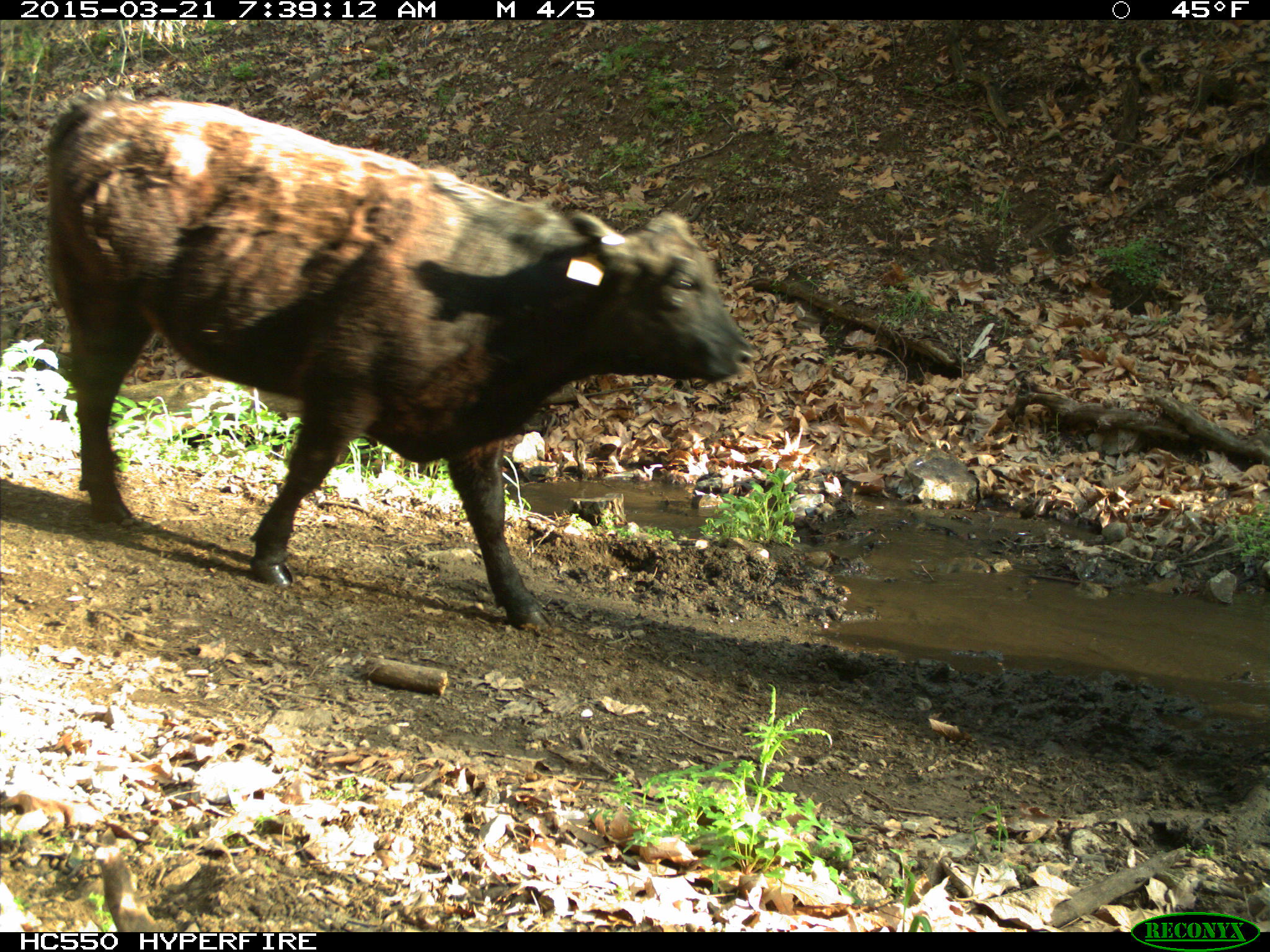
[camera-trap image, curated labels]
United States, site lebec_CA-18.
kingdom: Animalia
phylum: Chordata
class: Mammalia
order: Artiodactyla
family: Bovidae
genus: Bos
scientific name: Bos taurus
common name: domestic cow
Bos taurus (domestic cow).